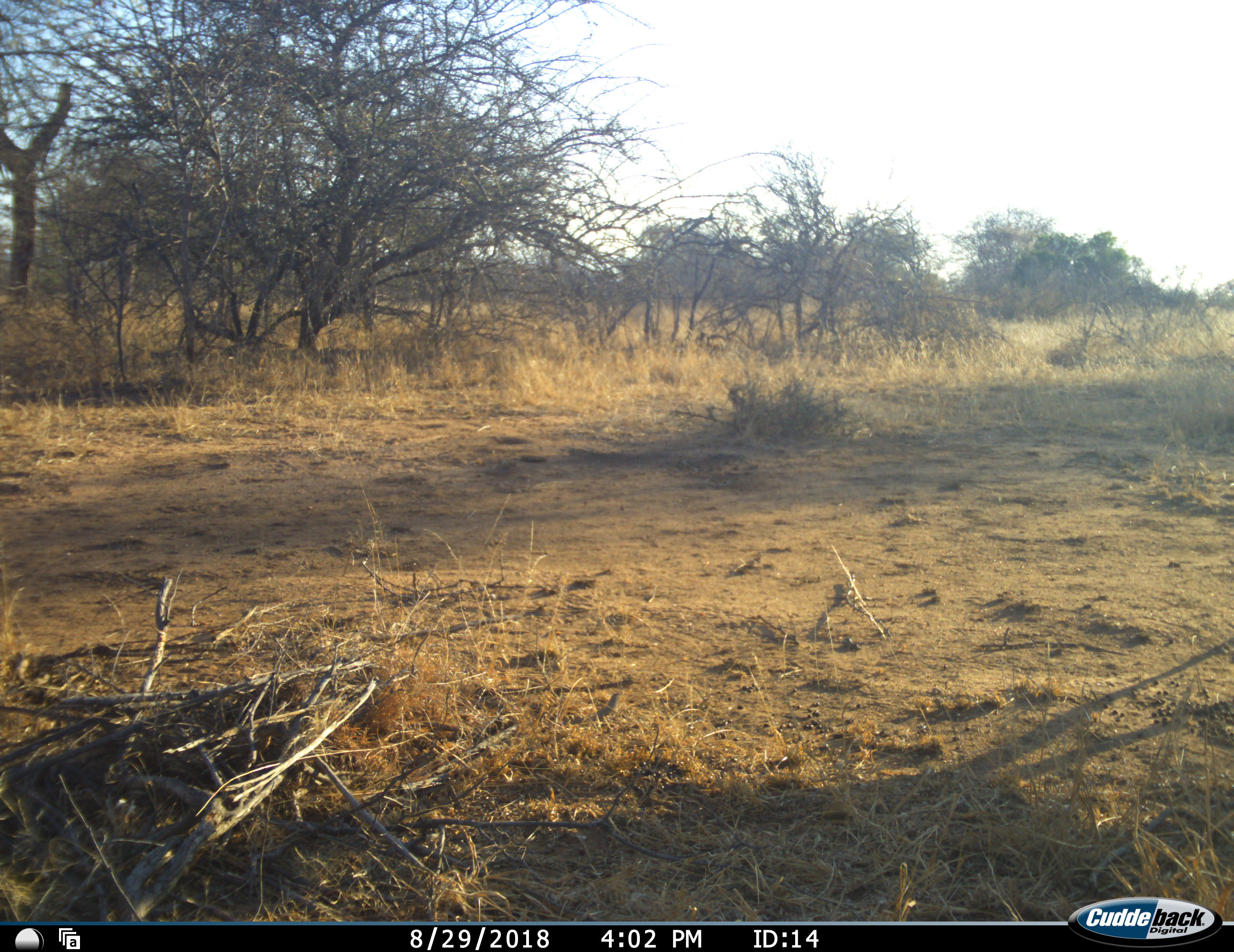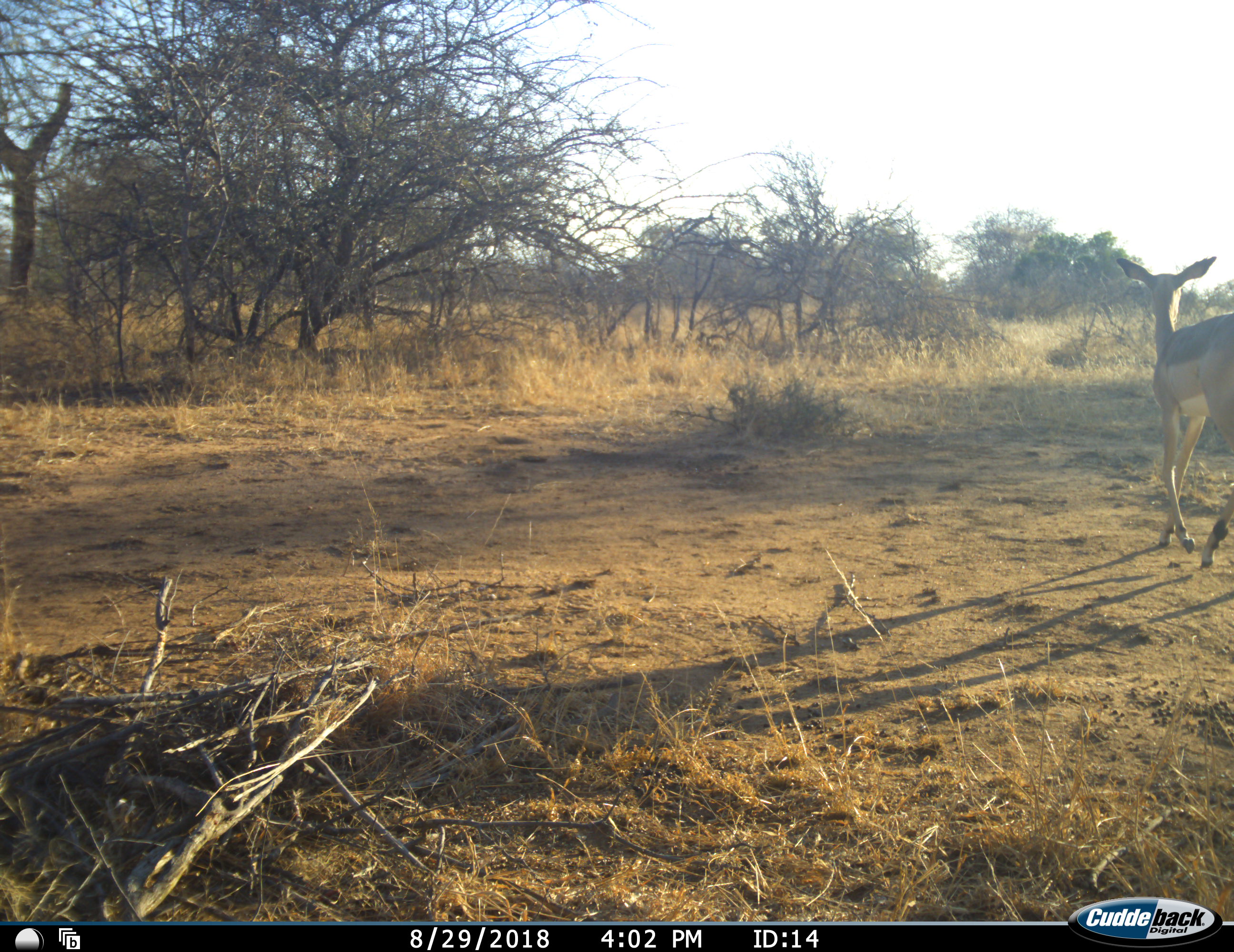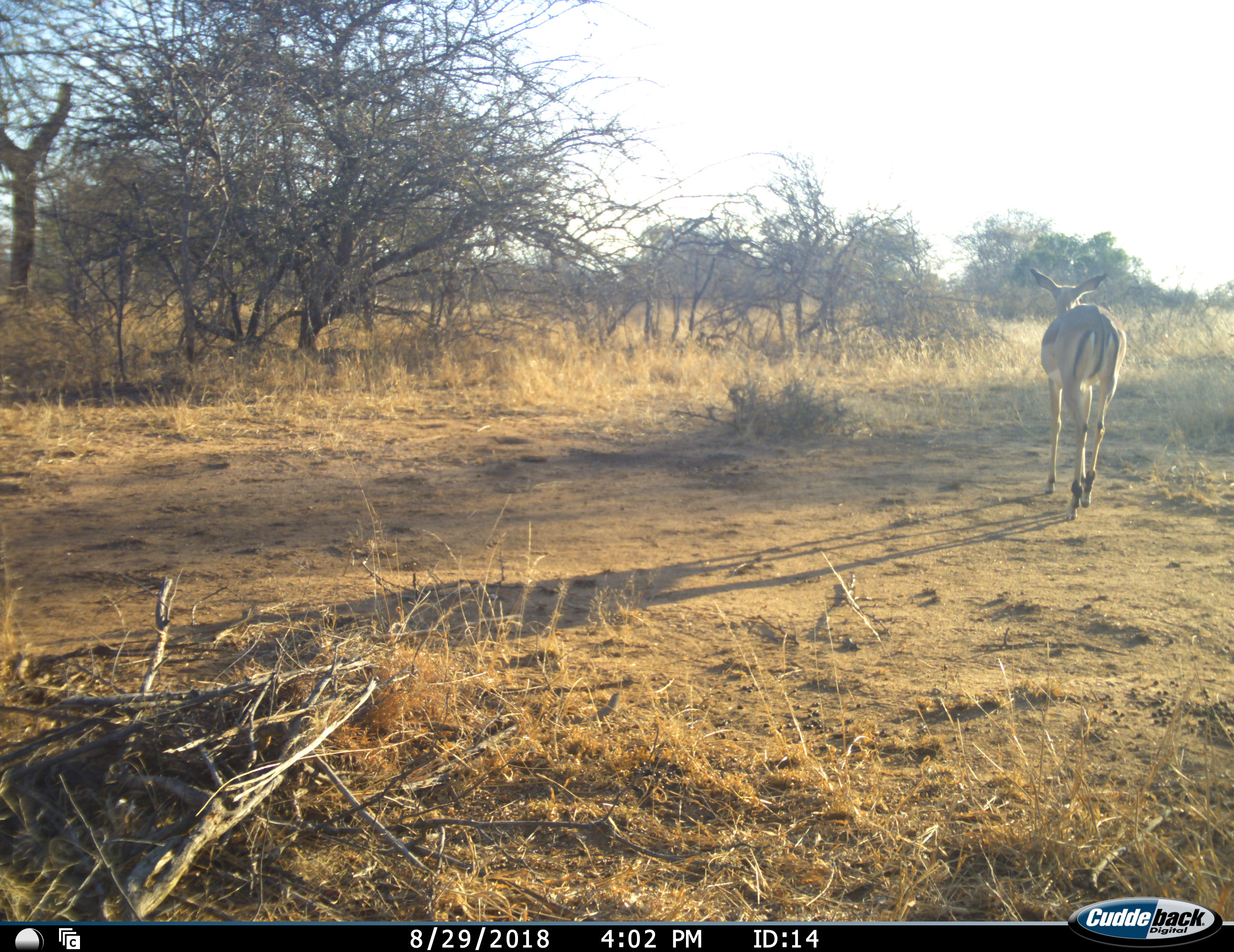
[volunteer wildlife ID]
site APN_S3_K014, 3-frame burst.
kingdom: Animalia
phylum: Chordata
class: Mammalia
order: Artiodactyla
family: Bovidae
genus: Aepyceros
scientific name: Aepyceros melampus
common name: impala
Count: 1.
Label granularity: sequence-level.